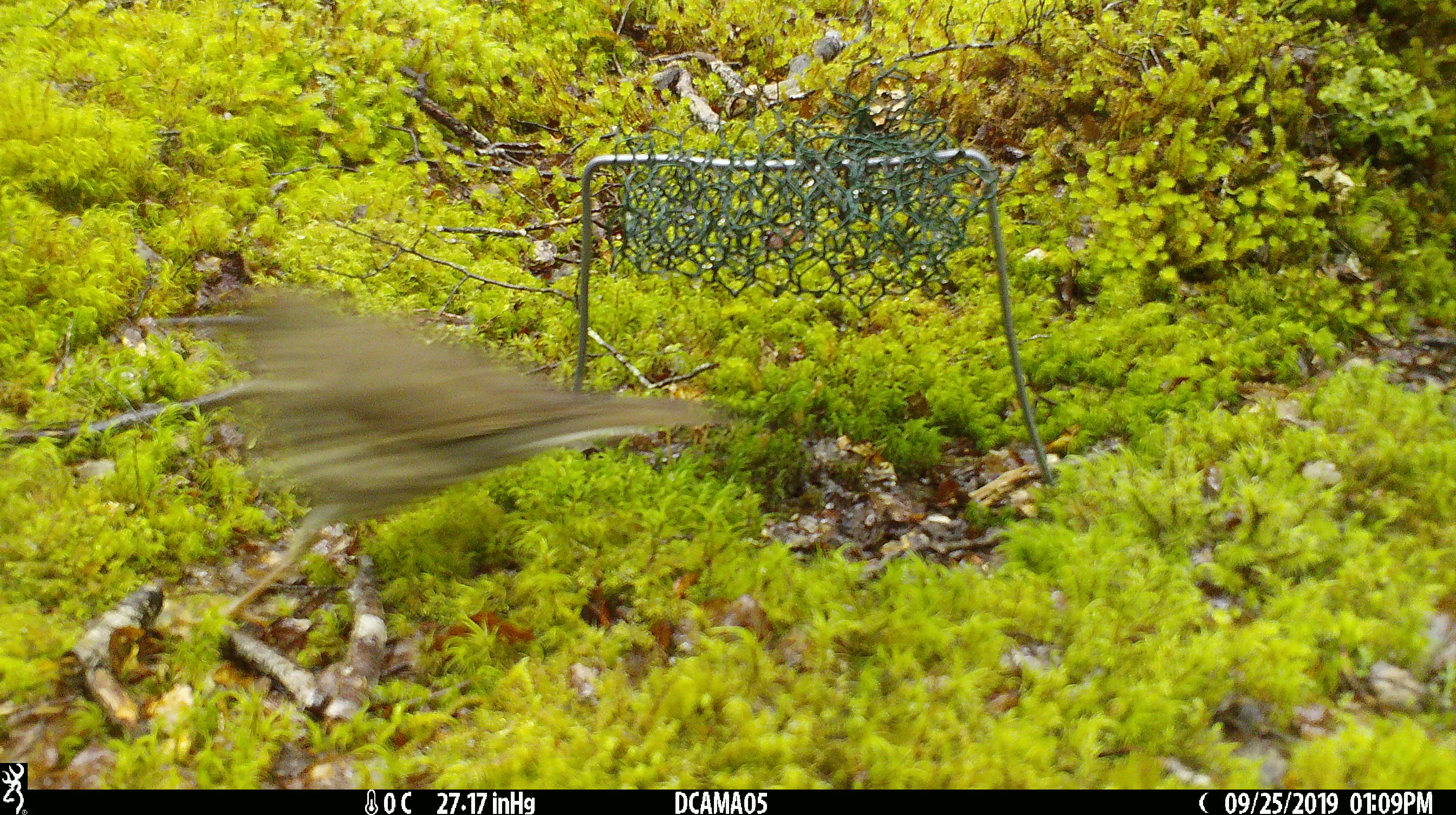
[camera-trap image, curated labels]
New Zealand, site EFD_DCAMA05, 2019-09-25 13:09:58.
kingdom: Animalia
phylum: Chordata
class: Aves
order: Passeriformes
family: Turdidae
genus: Turdus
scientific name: Turdus philomelos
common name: song thrush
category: thrush